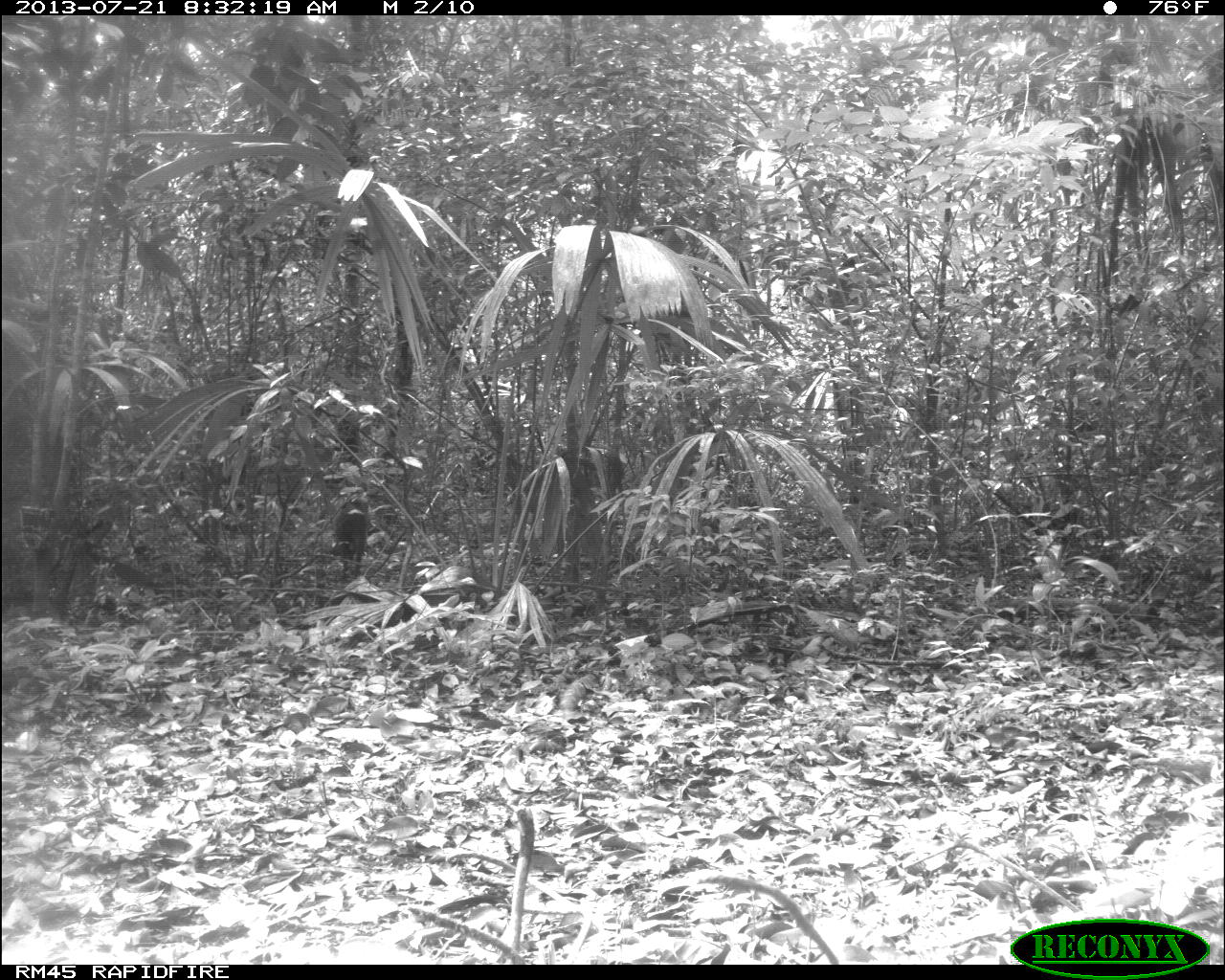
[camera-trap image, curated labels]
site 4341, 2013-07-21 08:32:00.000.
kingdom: Animalia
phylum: Chordata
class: Mammalia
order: Artiodactyla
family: Tayassuidae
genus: Pecari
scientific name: Pecari tajacu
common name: collared peccary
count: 3